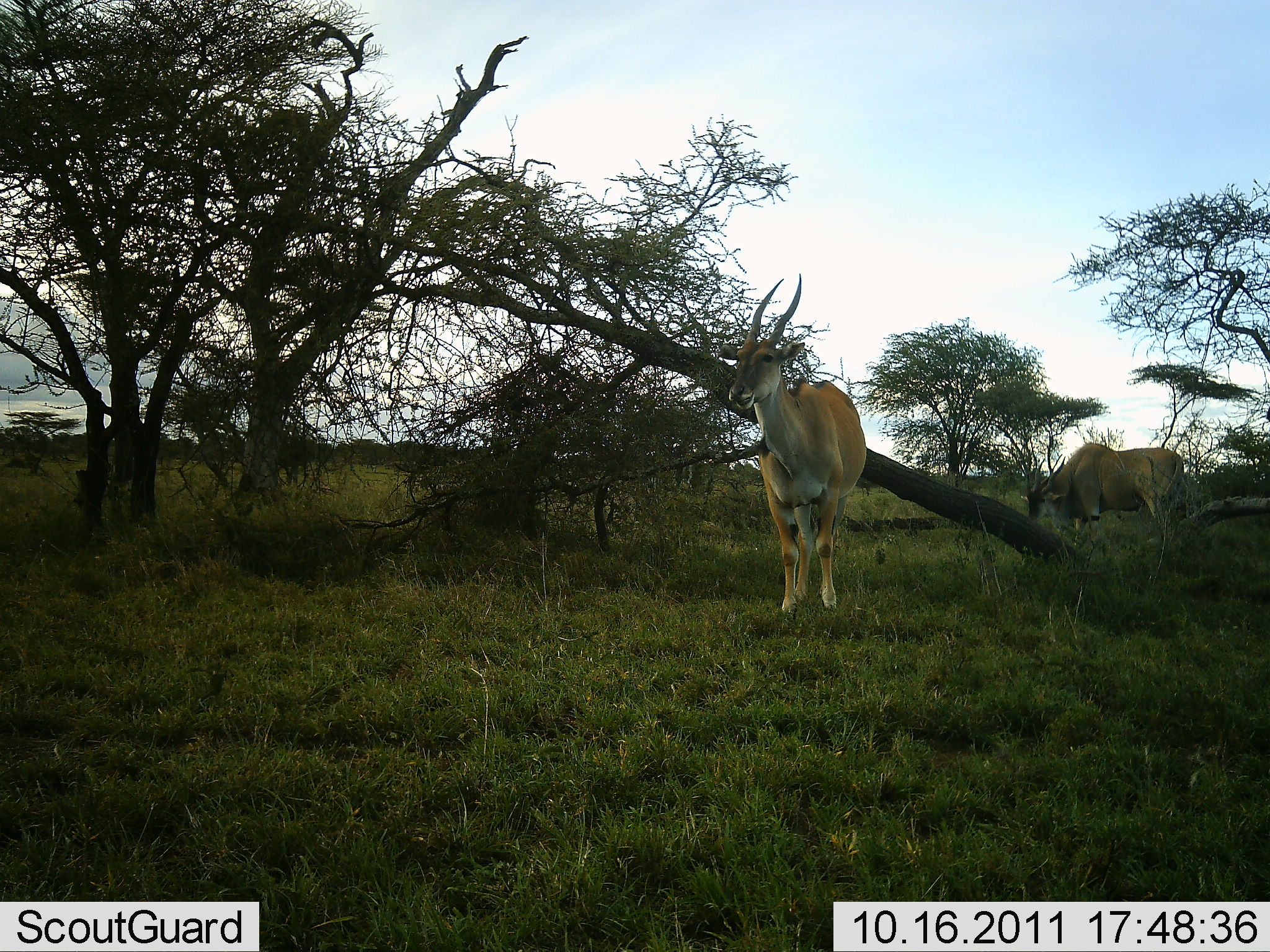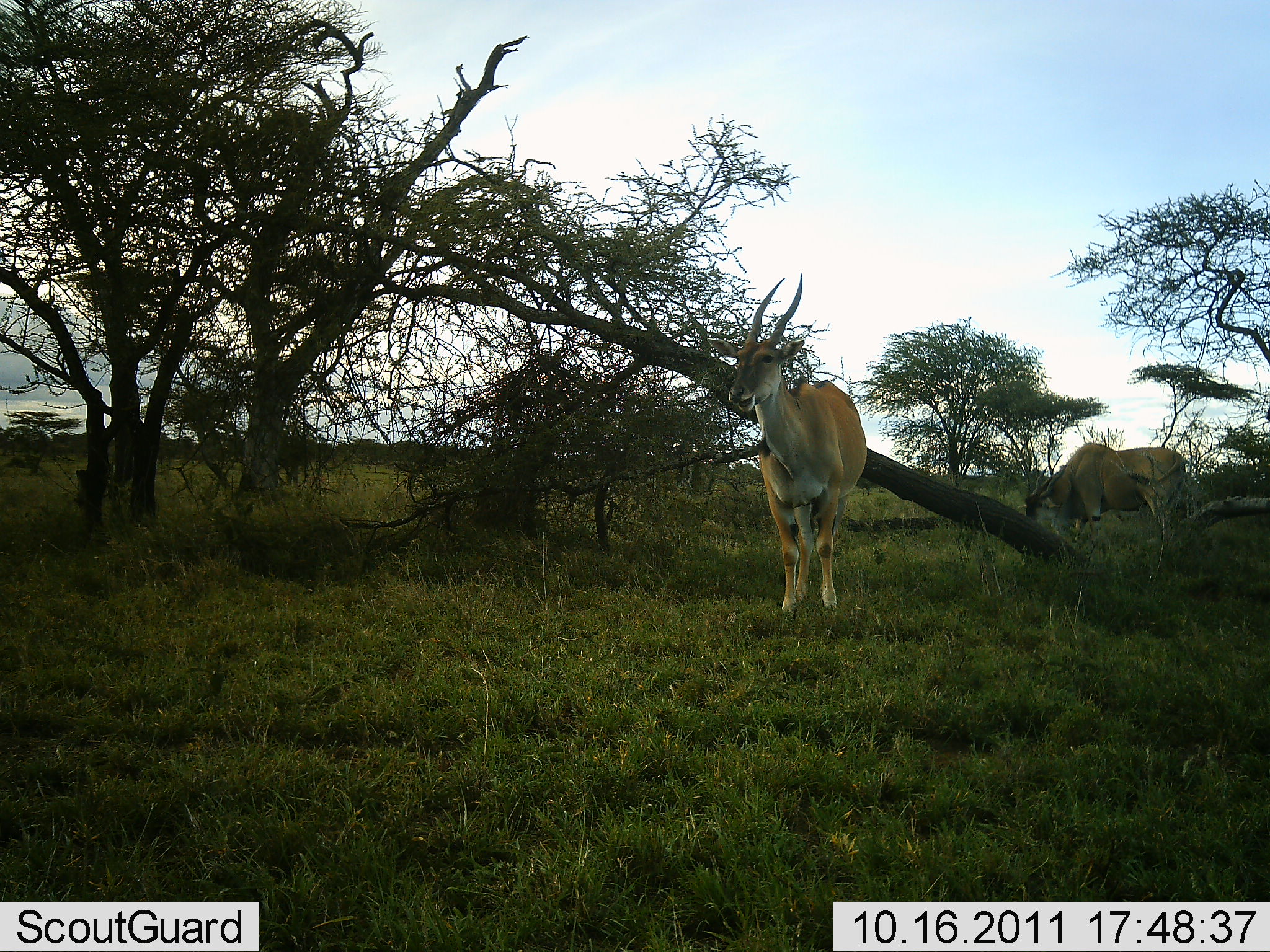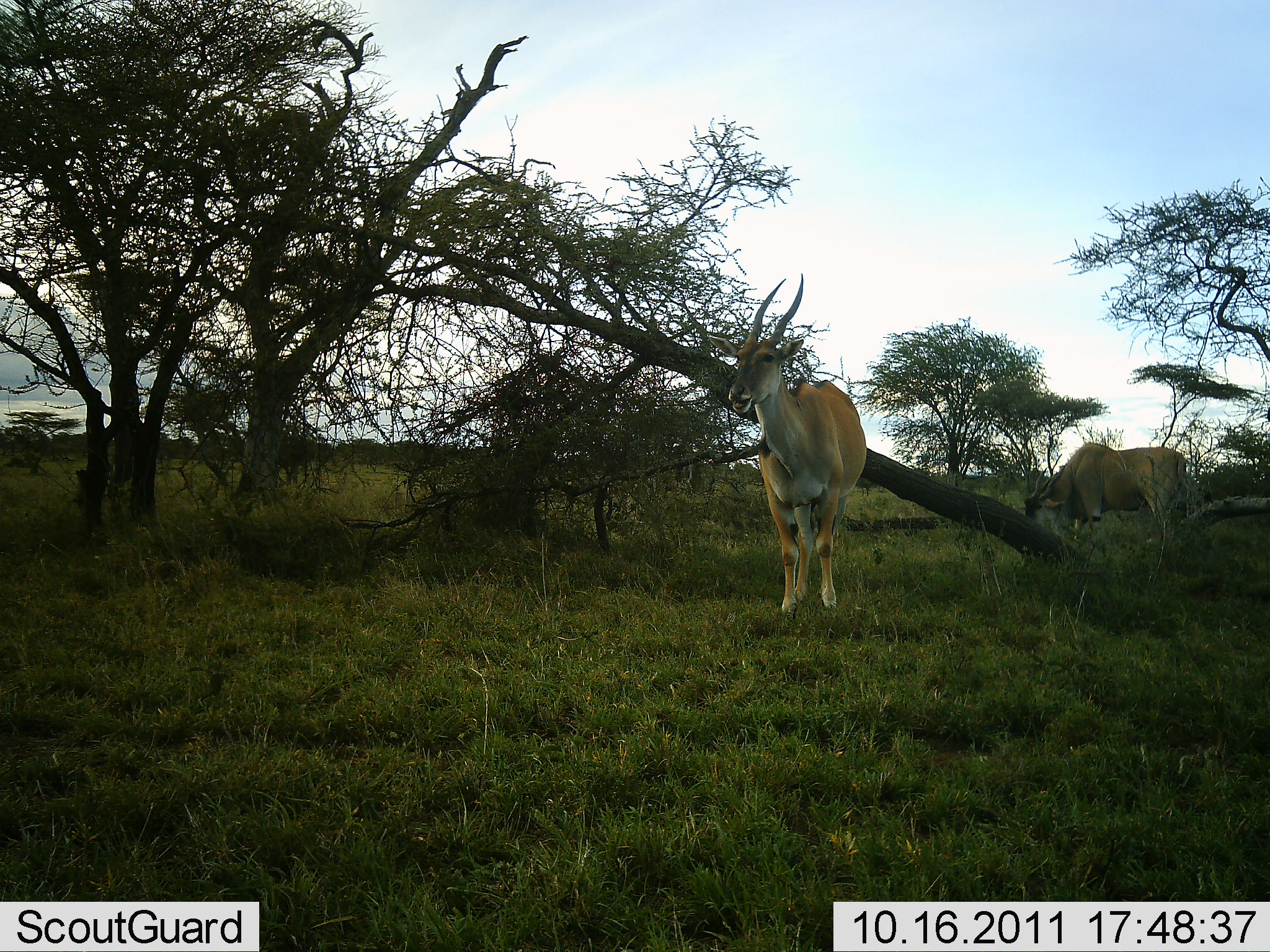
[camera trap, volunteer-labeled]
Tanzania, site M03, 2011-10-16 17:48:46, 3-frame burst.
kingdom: Animalia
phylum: Chordata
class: Mammalia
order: Artiodactyla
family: Bovidae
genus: Tragelaphus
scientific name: Tragelaphus oryx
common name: eland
Eland (Tragelaphus oryx), count 2. Behavior (volunteer vote fractions): standing 83%, resting 0%, moving 0%, interacting 0%. Young present (vote fraction): 0%. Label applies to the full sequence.